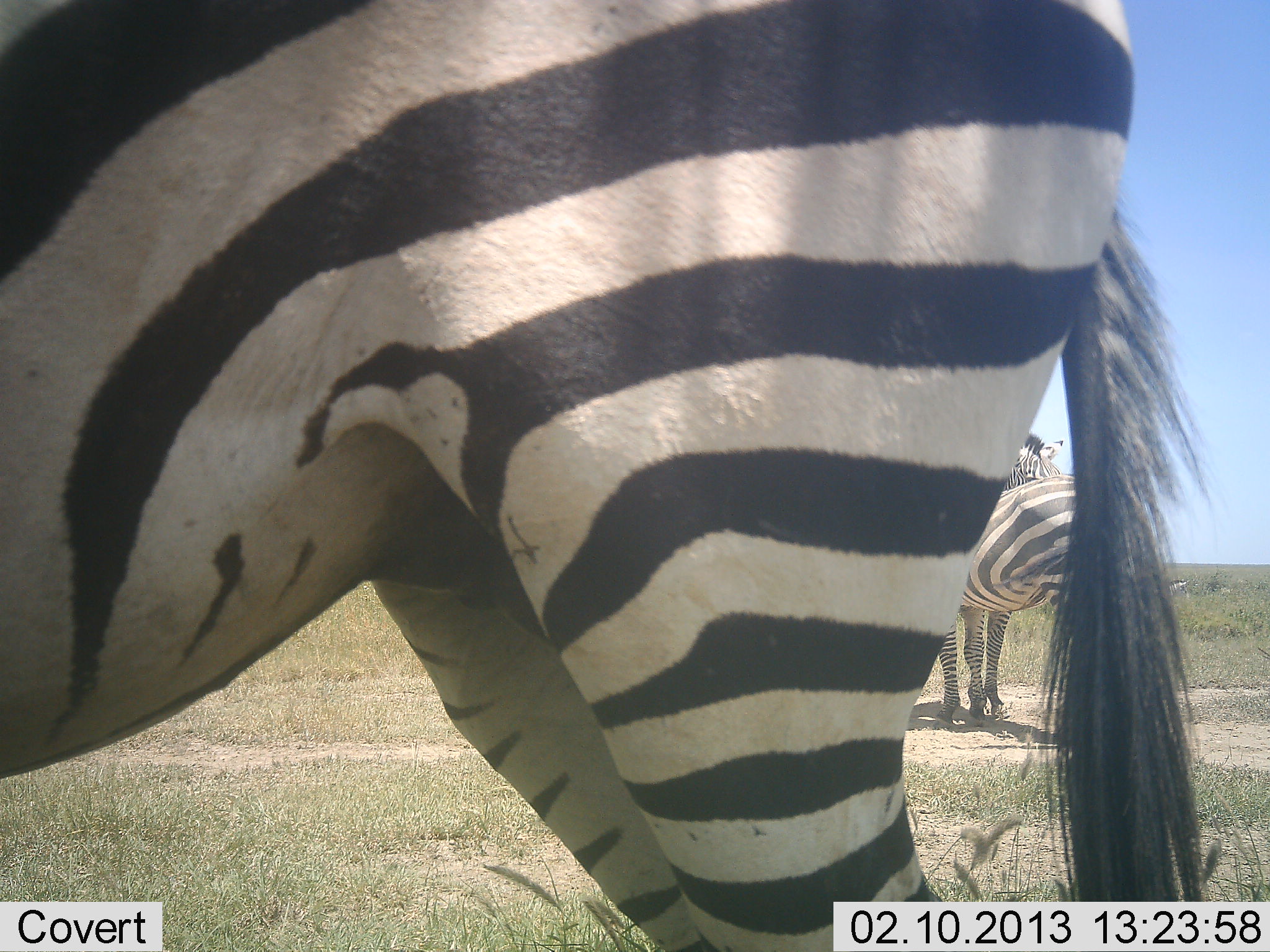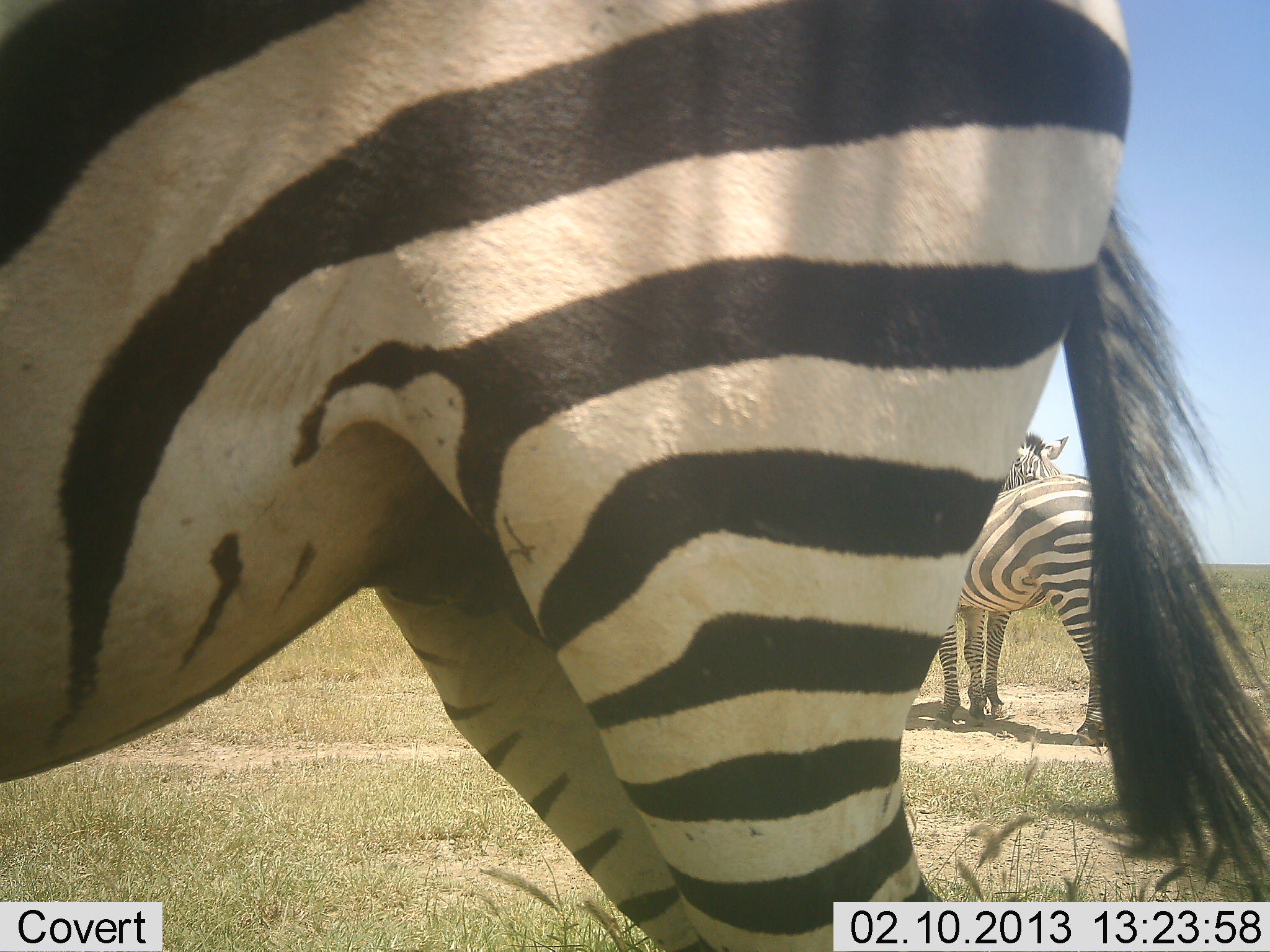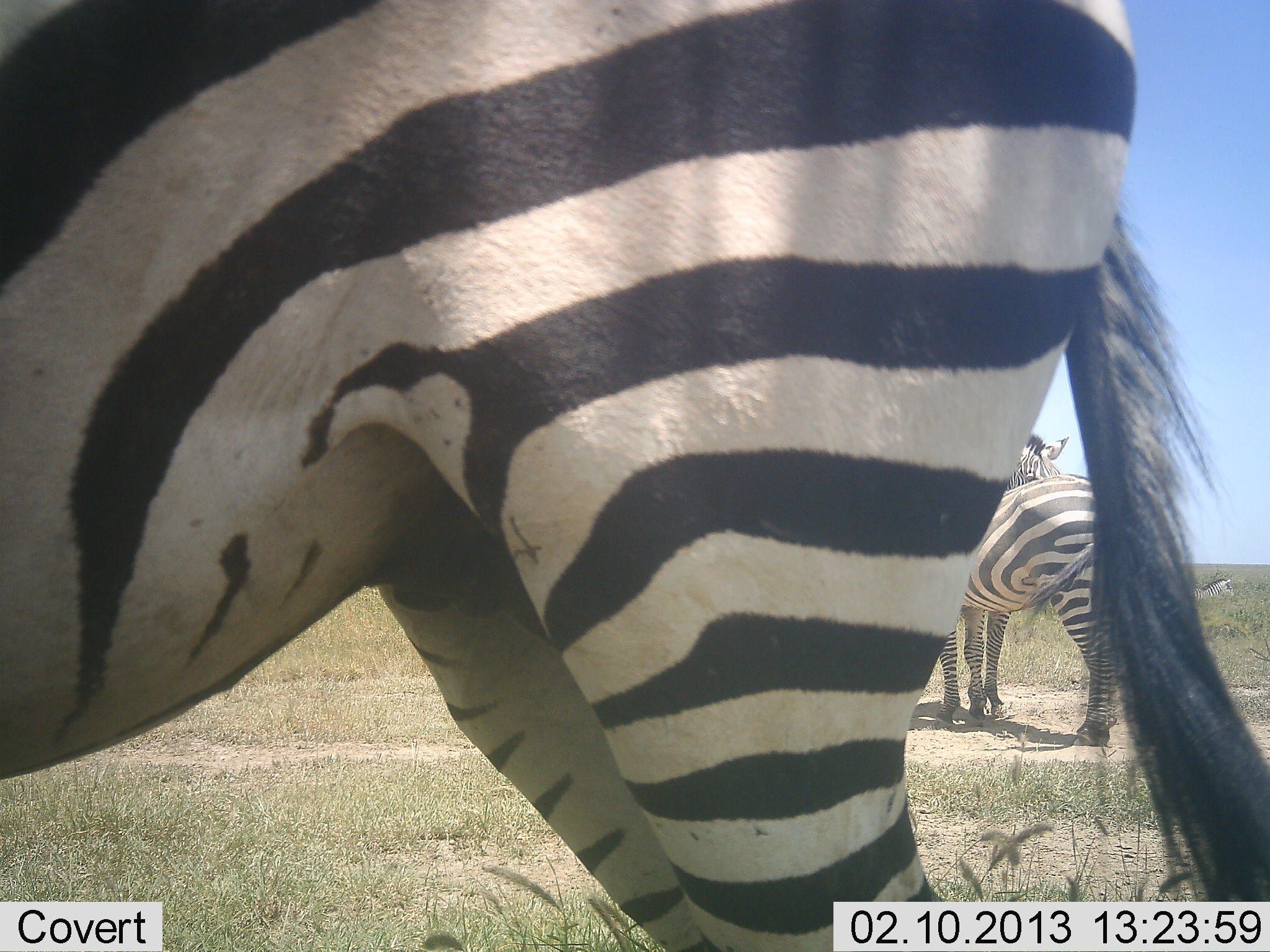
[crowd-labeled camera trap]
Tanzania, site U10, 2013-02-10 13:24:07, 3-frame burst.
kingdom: Animalia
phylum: Chordata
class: Mammalia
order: Perissodactyla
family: Equidae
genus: Equus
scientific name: Equus quagga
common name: plains zebra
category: zebra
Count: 3.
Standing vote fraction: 100%.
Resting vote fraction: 0%.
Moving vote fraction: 4%.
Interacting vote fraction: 4%.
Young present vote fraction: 0%.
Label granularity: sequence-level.